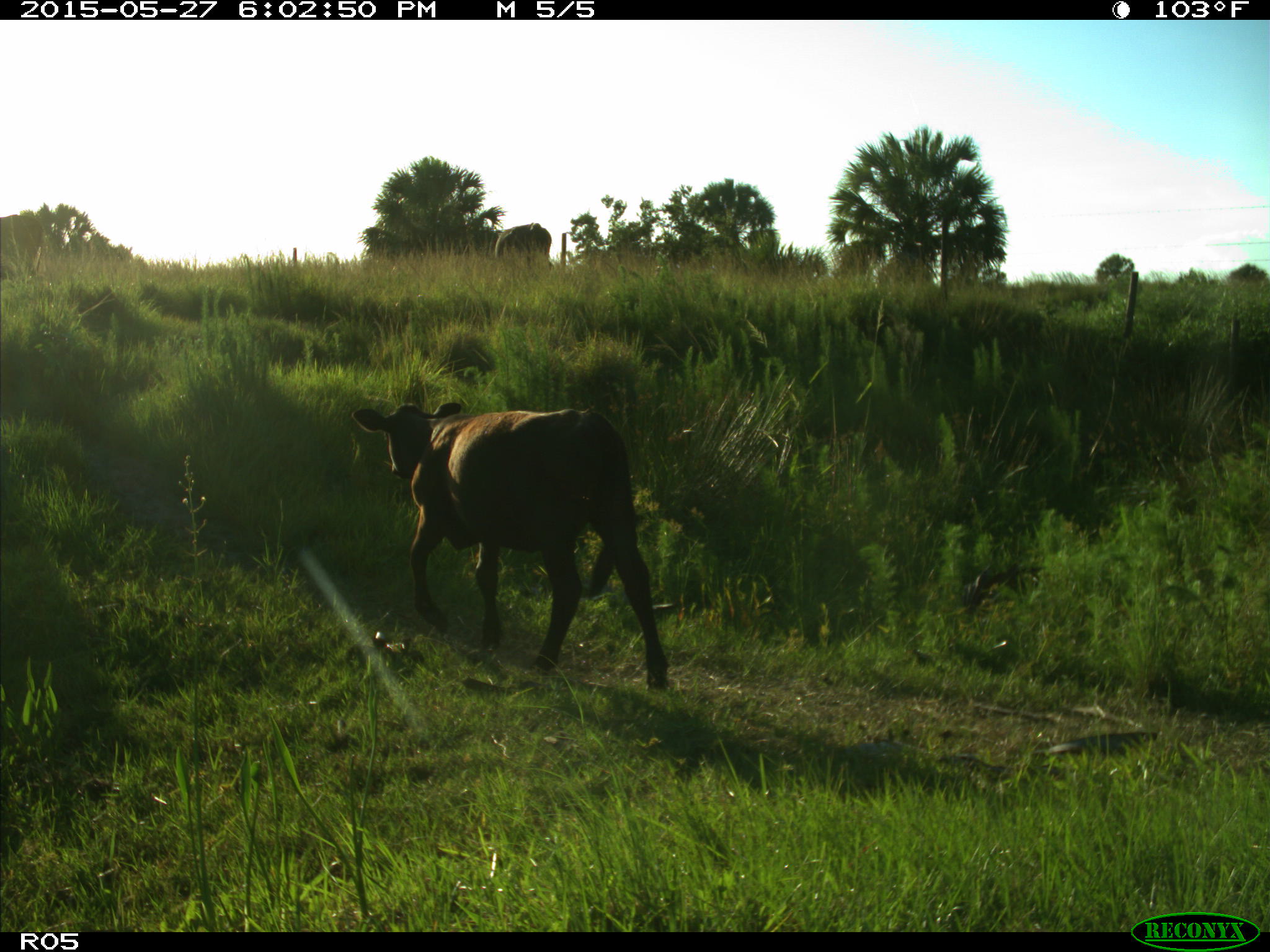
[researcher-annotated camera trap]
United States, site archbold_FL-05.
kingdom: Animalia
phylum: Chordata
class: Mammalia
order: Artiodactyla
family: Bovidae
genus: Bos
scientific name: Bos taurus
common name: domestic cow